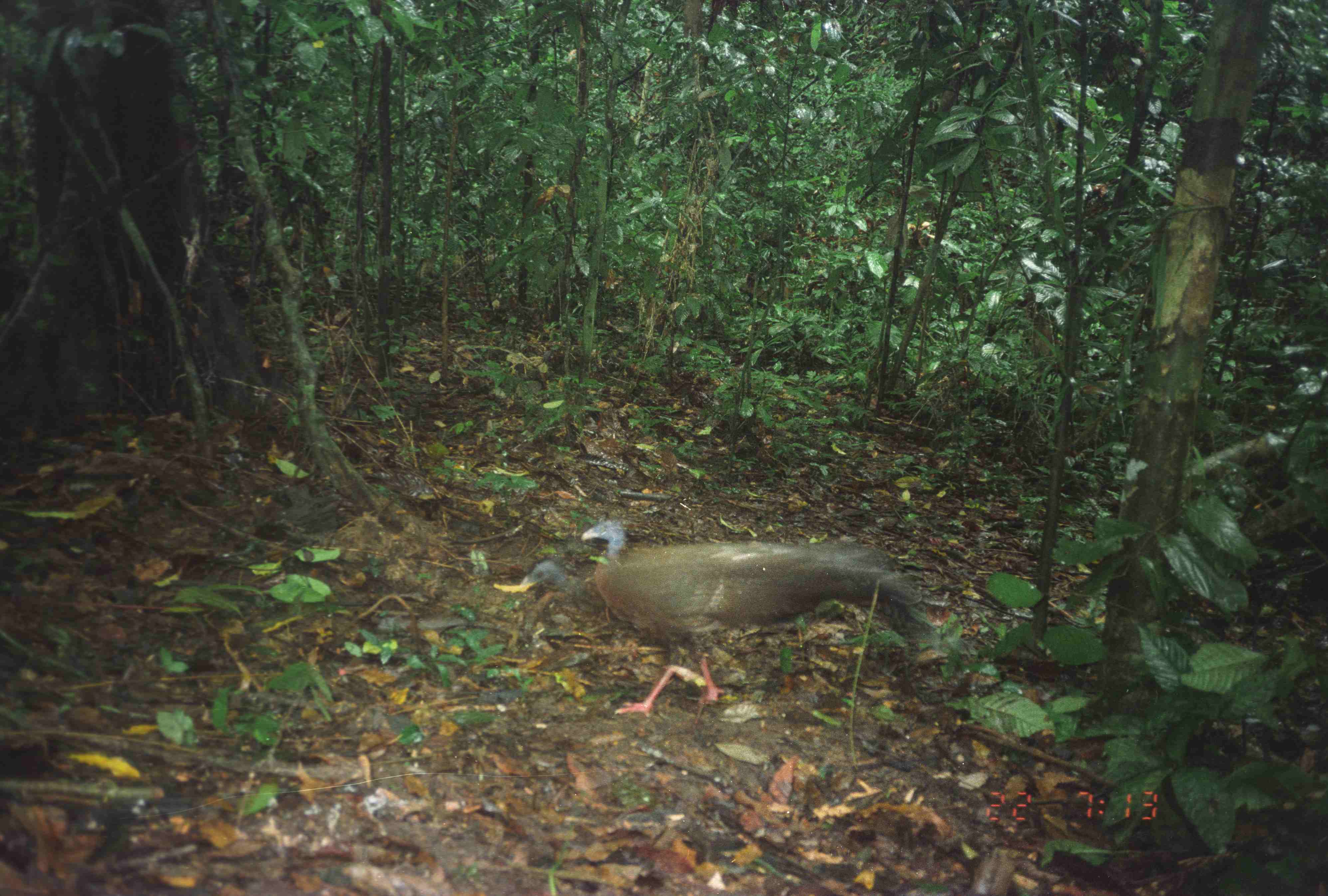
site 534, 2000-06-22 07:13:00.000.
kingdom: Animalia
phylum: Chordata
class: Aves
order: Galliformes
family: Phasianidae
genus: Argusianus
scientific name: Argusianus argus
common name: great argus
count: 1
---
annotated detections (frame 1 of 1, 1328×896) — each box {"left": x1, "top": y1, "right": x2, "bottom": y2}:
argusianus argus: {"left": 579, "top": 517, "right": 937, "bottom": 719}; {"left": 516, "top": 552, "right": 594, "bottom": 610}